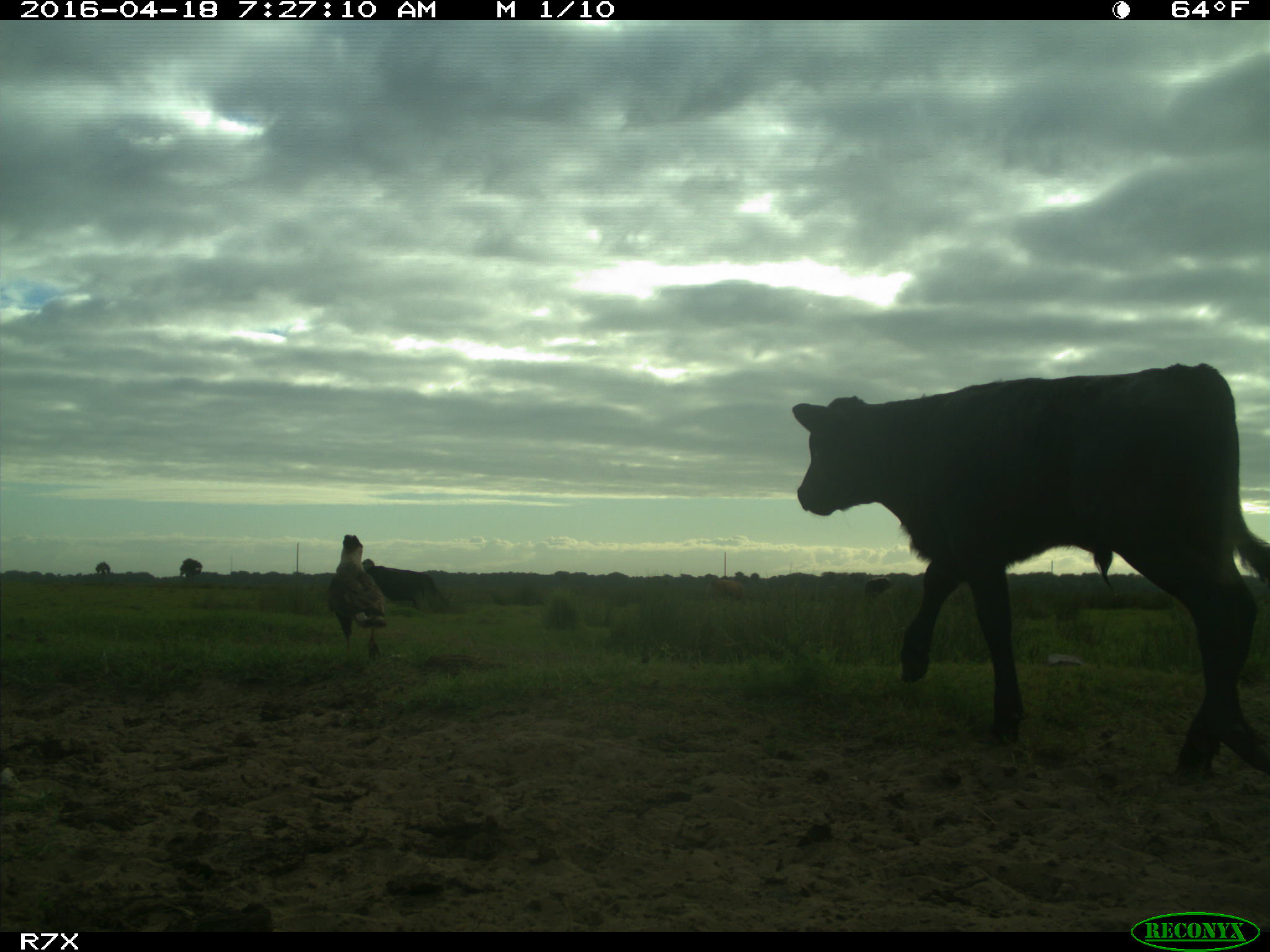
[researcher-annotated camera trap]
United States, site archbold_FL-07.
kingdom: Animalia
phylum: Chordata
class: Mammalia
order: Artiodactyla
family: Bovidae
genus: Bos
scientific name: Bos taurus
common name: domestic cow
Bos taurus (domestic cow).